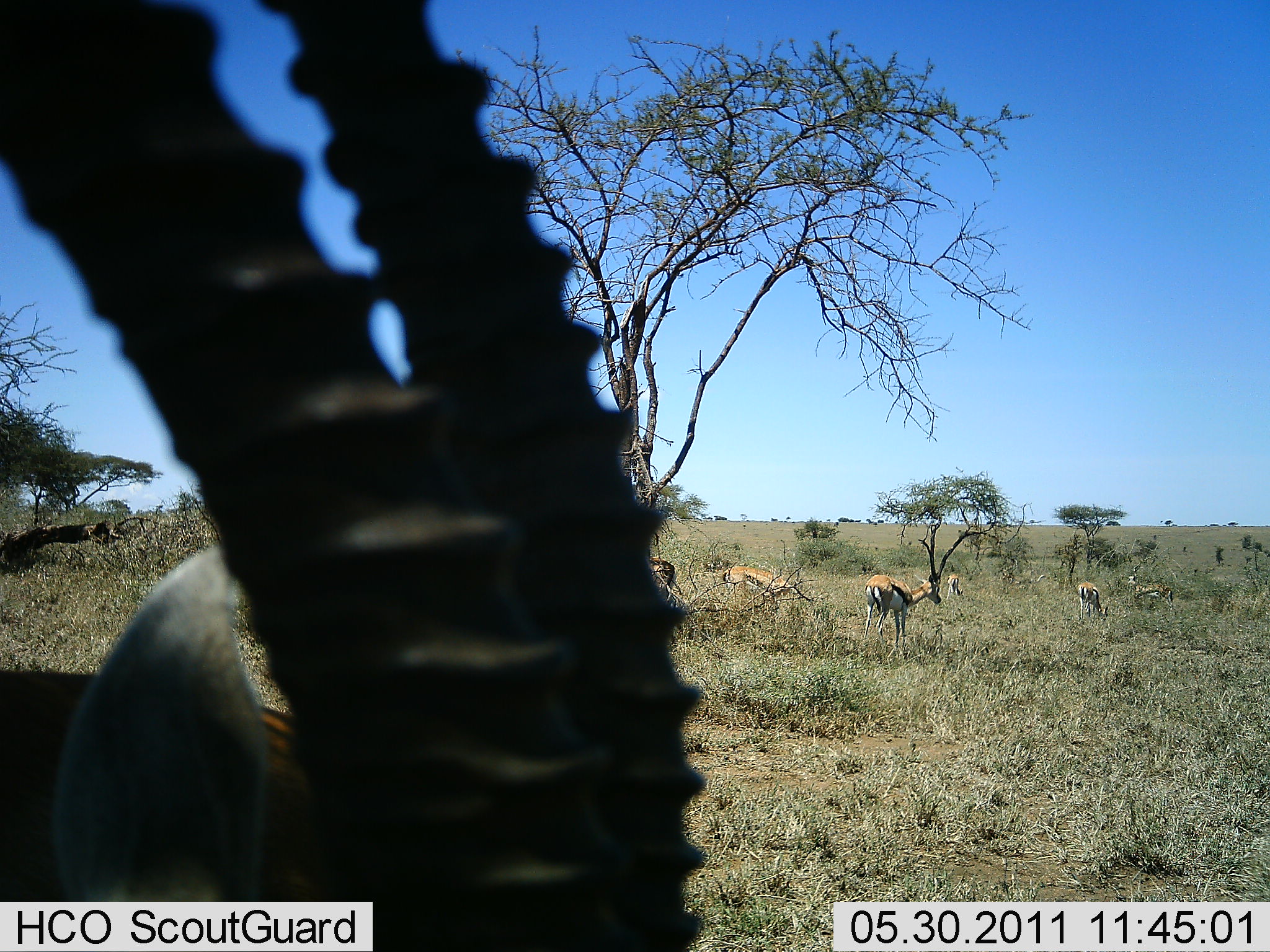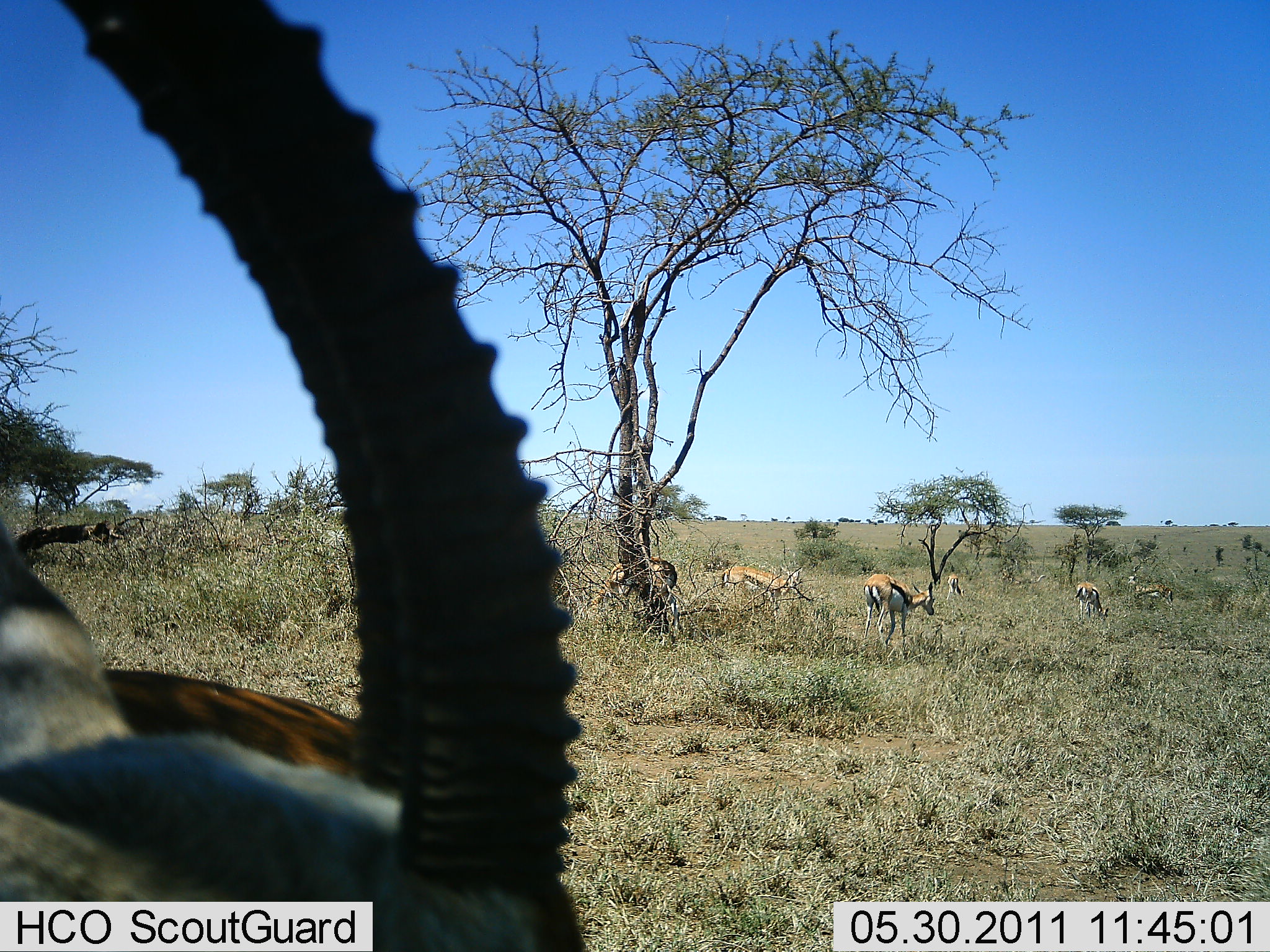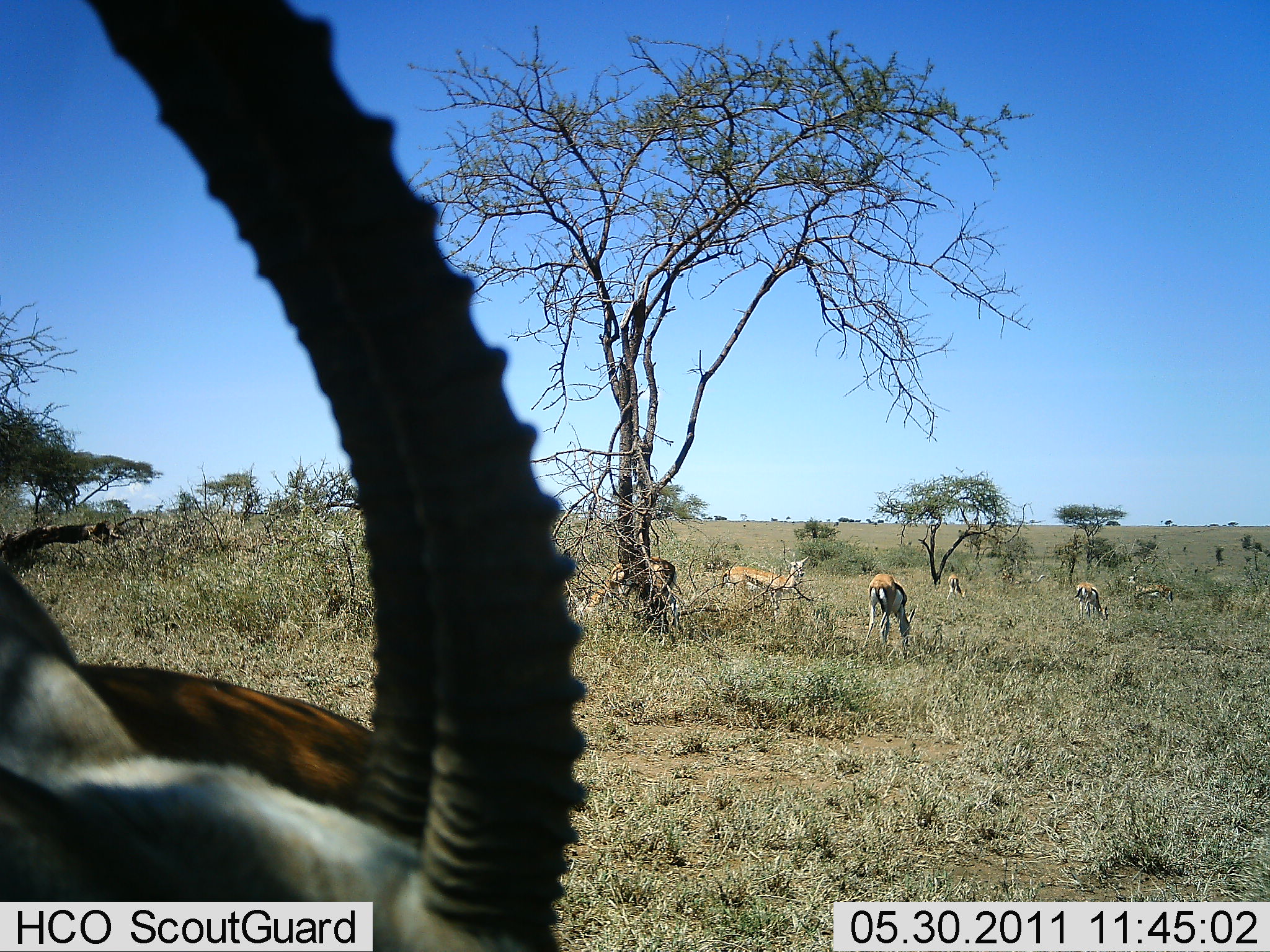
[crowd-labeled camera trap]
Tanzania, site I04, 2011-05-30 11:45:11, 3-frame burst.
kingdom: Animalia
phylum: Chordata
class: Mammalia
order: Artiodactyla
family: Bovidae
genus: Eudorcas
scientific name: Eudorcas thomsonii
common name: thomson's gazelle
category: gazellethomsons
Gazellethomsons (thomson's gazelle) (Eudorcas thomsonii), count 6. Behavior (volunteer vote fractions): standing 27%, resting 0%, moving 18%, interacting 0%. Young present (vote fraction): 0%. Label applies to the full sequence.